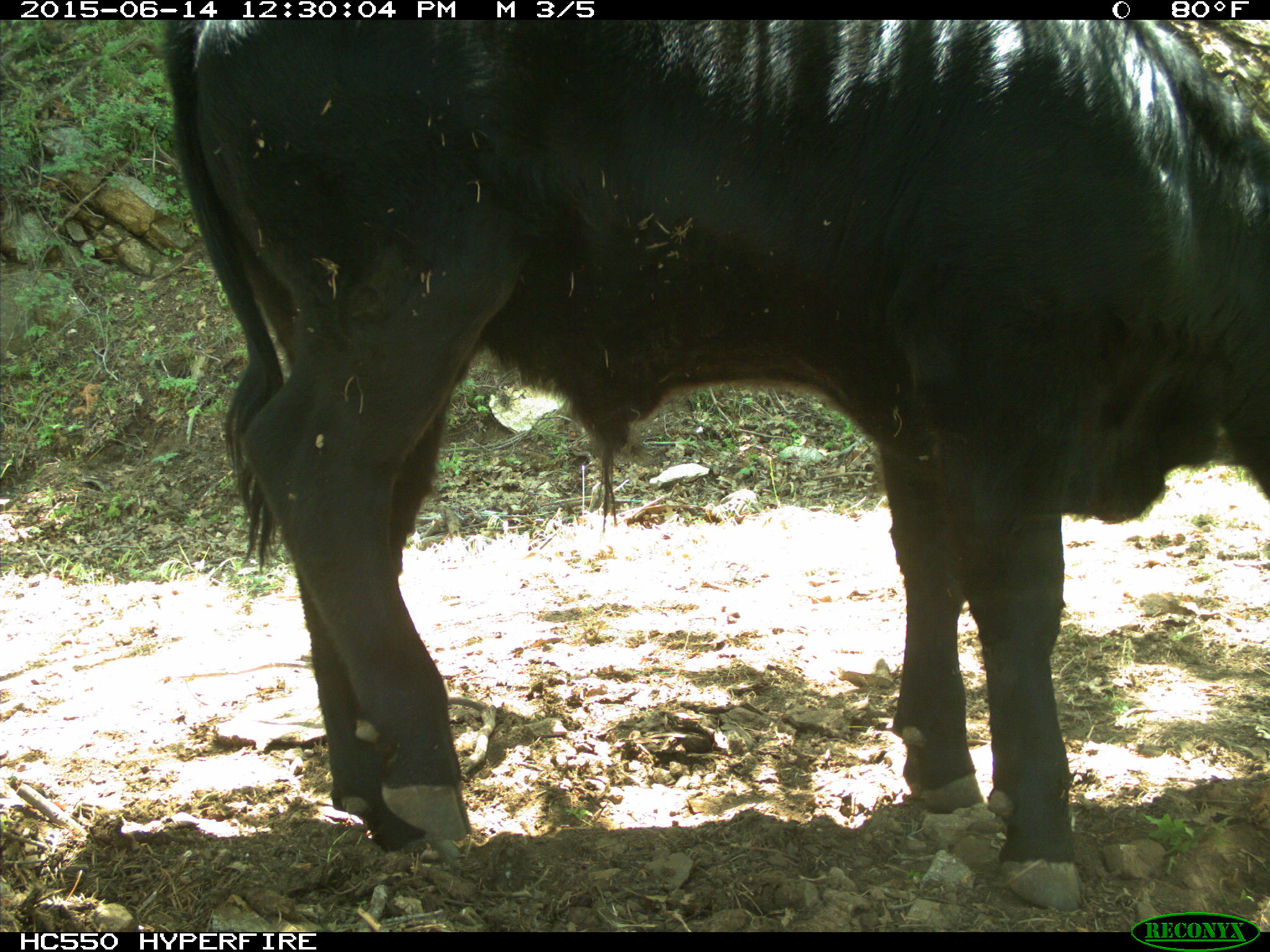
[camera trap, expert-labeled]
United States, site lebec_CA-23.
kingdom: Animalia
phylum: Chordata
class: Mammalia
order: Artiodactyla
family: Bovidae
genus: Bos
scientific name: Bos taurus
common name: domestic cow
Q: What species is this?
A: Bos taurus (domestic cow).